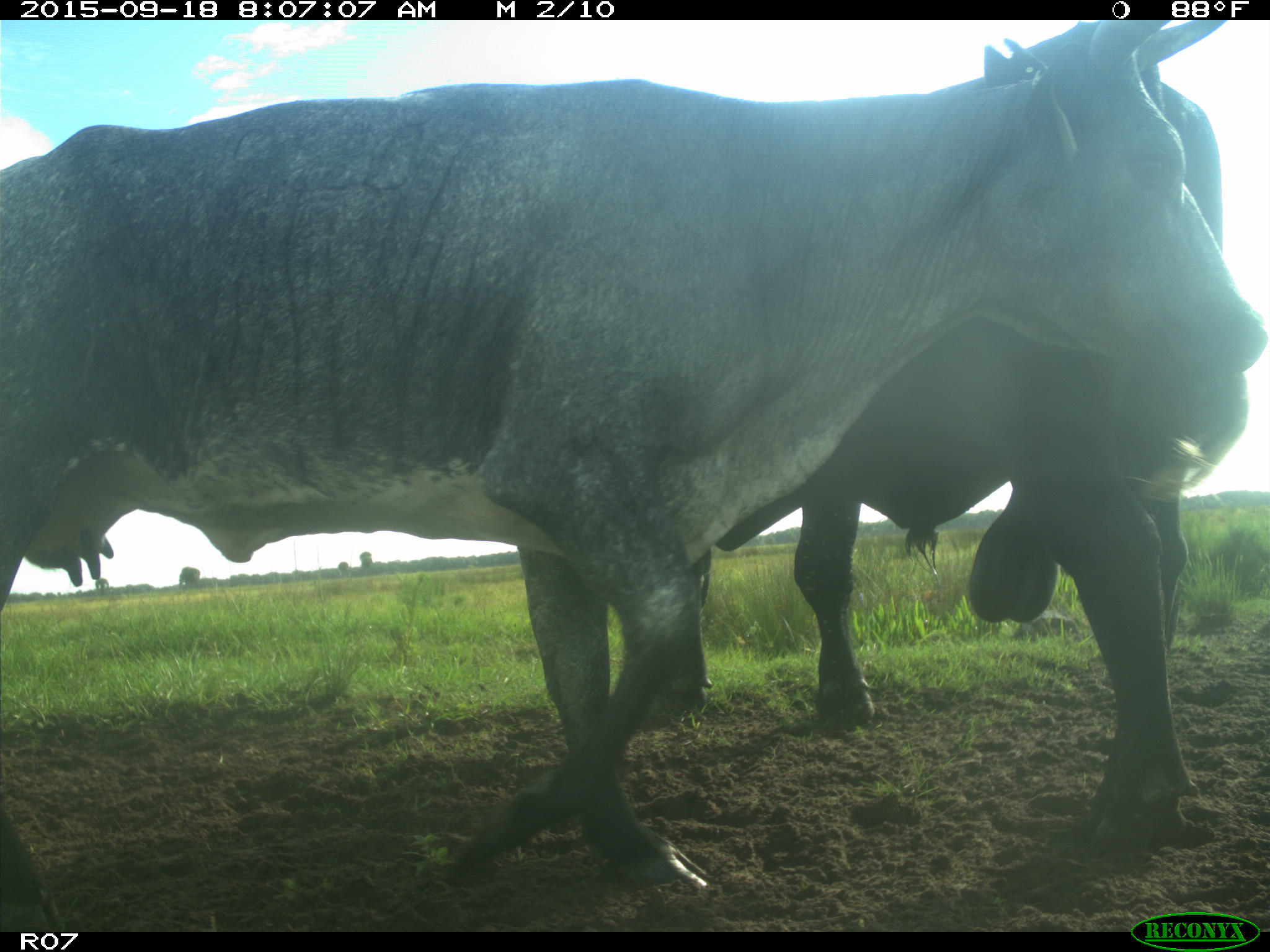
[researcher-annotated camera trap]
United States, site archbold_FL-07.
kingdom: Animalia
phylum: Chordata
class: Mammalia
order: Artiodactyla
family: Bovidae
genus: Bos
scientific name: Bos taurus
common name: domestic cow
Bos taurus (domestic cow).